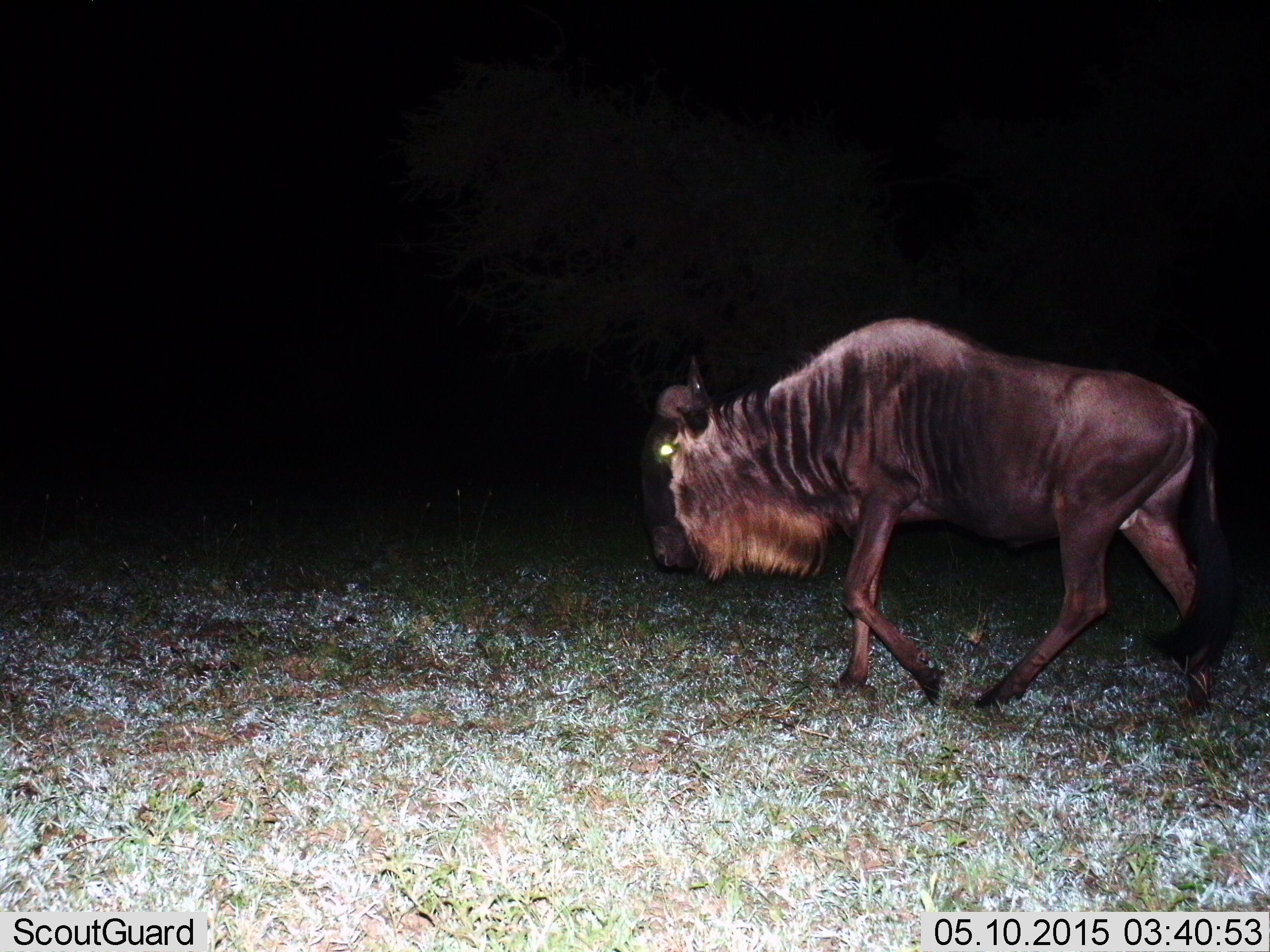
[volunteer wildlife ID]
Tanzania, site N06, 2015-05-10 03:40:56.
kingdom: Animalia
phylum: Chordata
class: Mammalia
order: Artiodactyla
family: Bovidae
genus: Connochaetes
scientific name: Connochaetes taurinus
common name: blue wildebeest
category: wildebeest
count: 1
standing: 0%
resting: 0%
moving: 100%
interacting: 0%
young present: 0%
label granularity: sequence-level